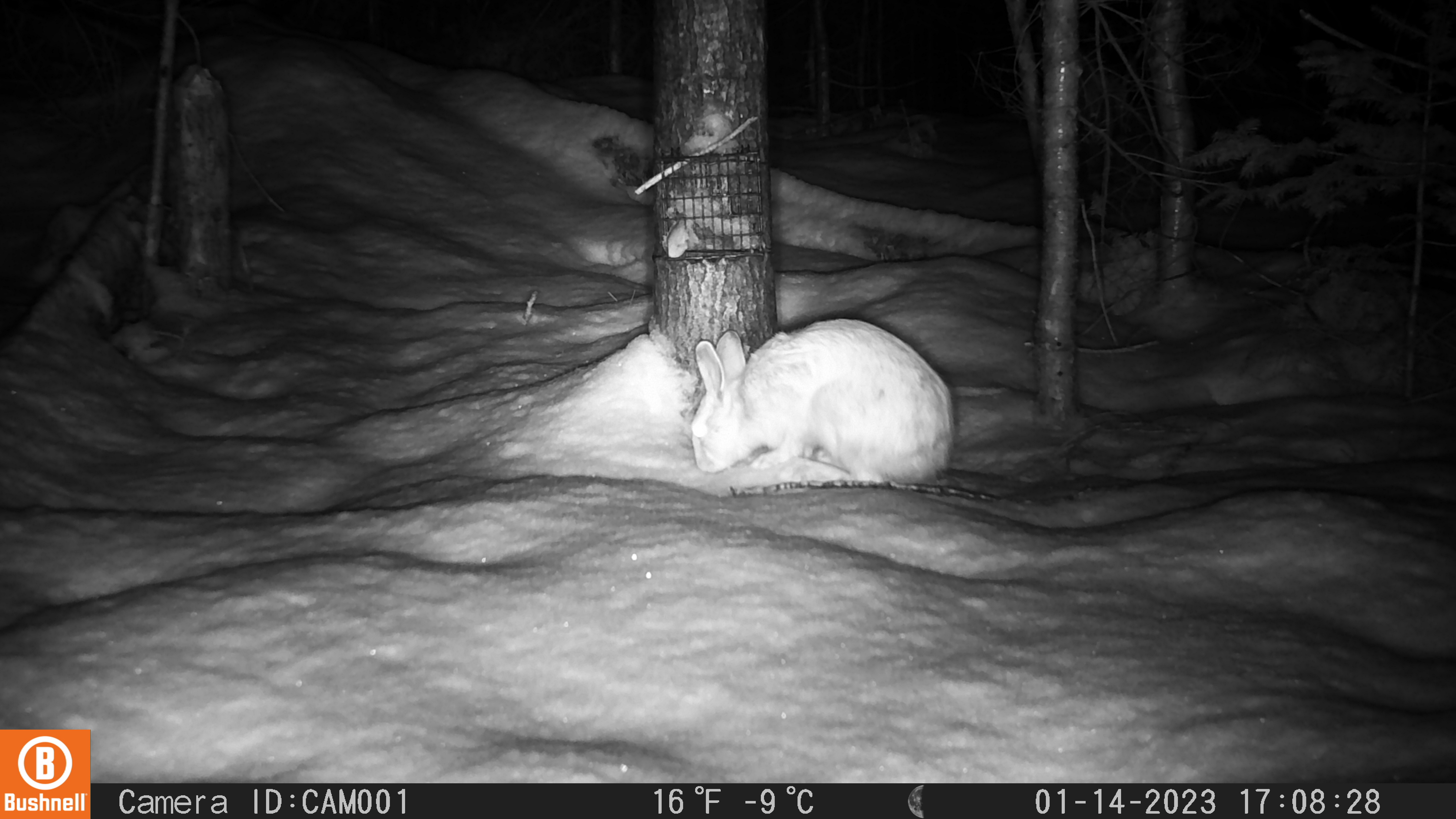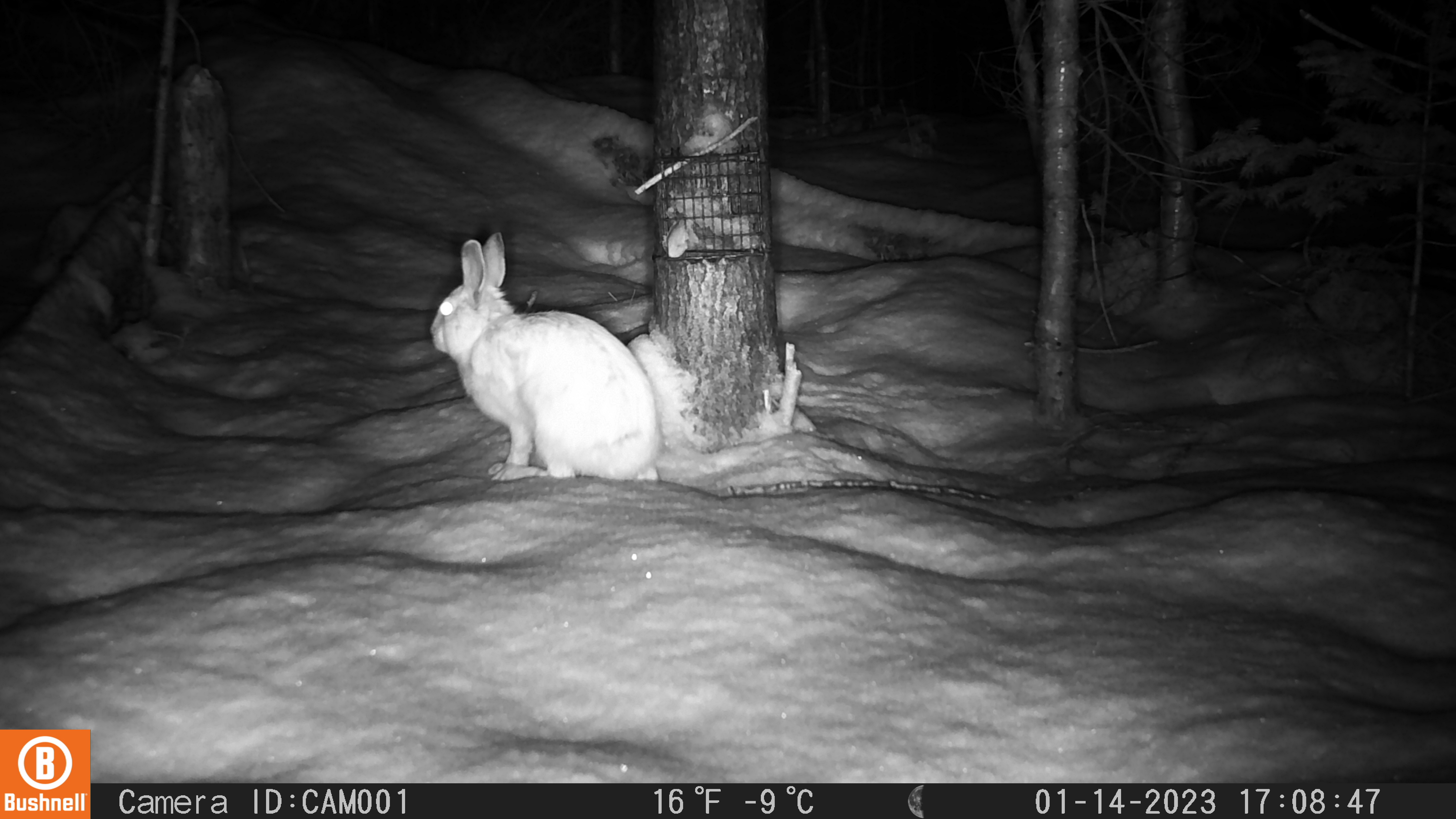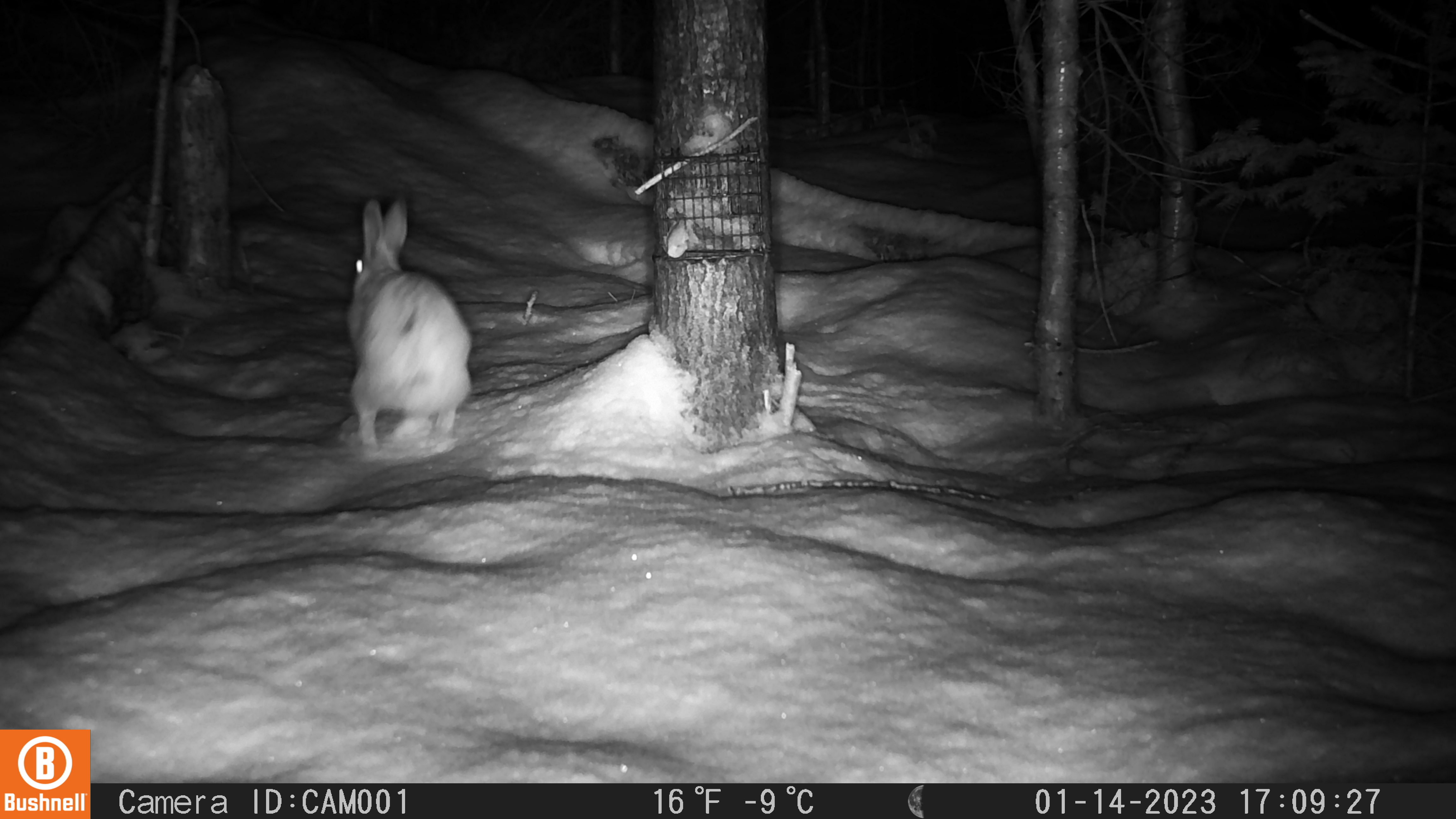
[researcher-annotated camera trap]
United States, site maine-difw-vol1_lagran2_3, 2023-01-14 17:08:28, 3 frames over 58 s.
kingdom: Animalia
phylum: Chordata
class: Mammalia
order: Lagomorpha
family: Leporidae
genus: Lepus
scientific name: Lepus americanus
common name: snowshoe hare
Snowshoe hare (Lepus americanus).